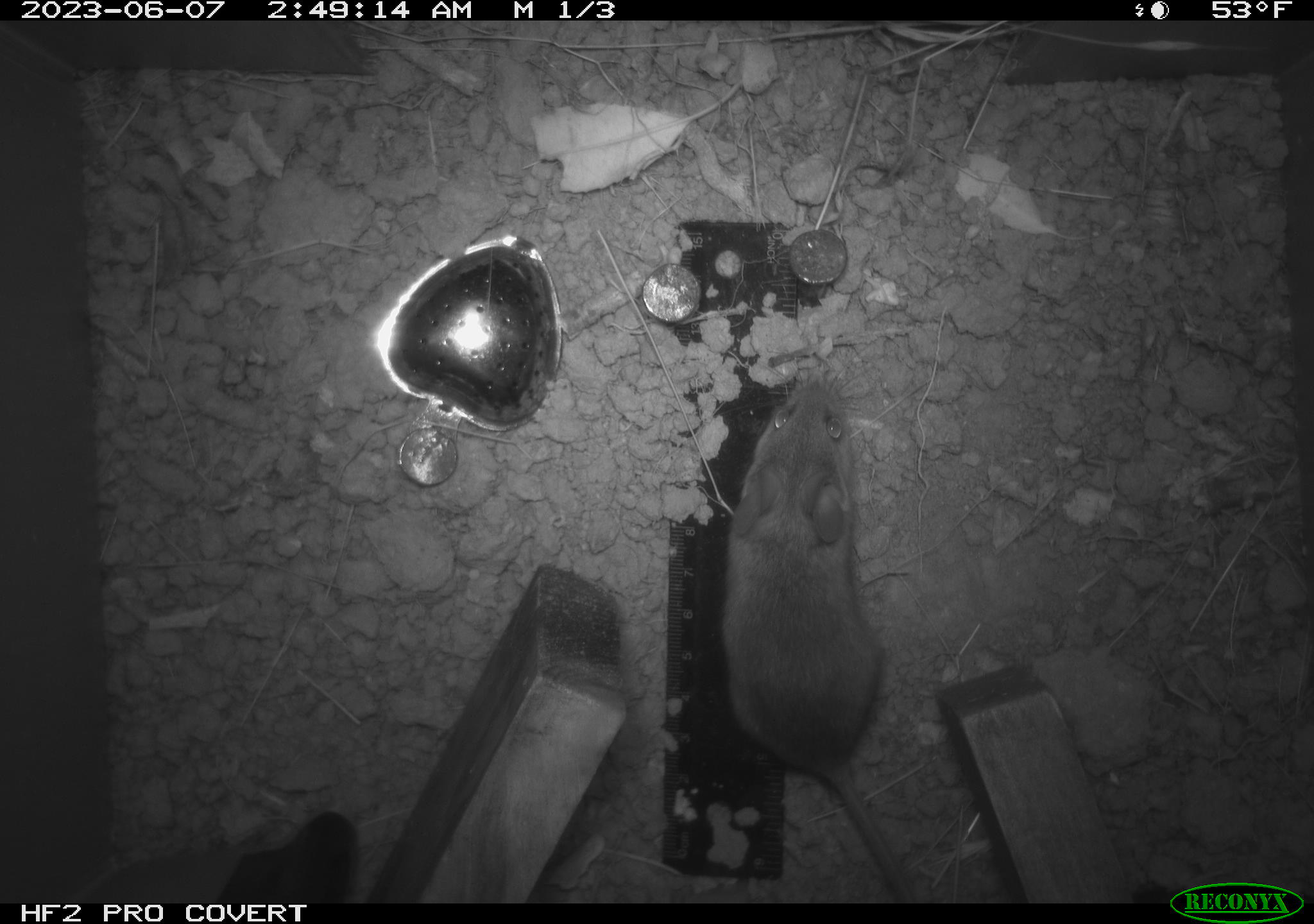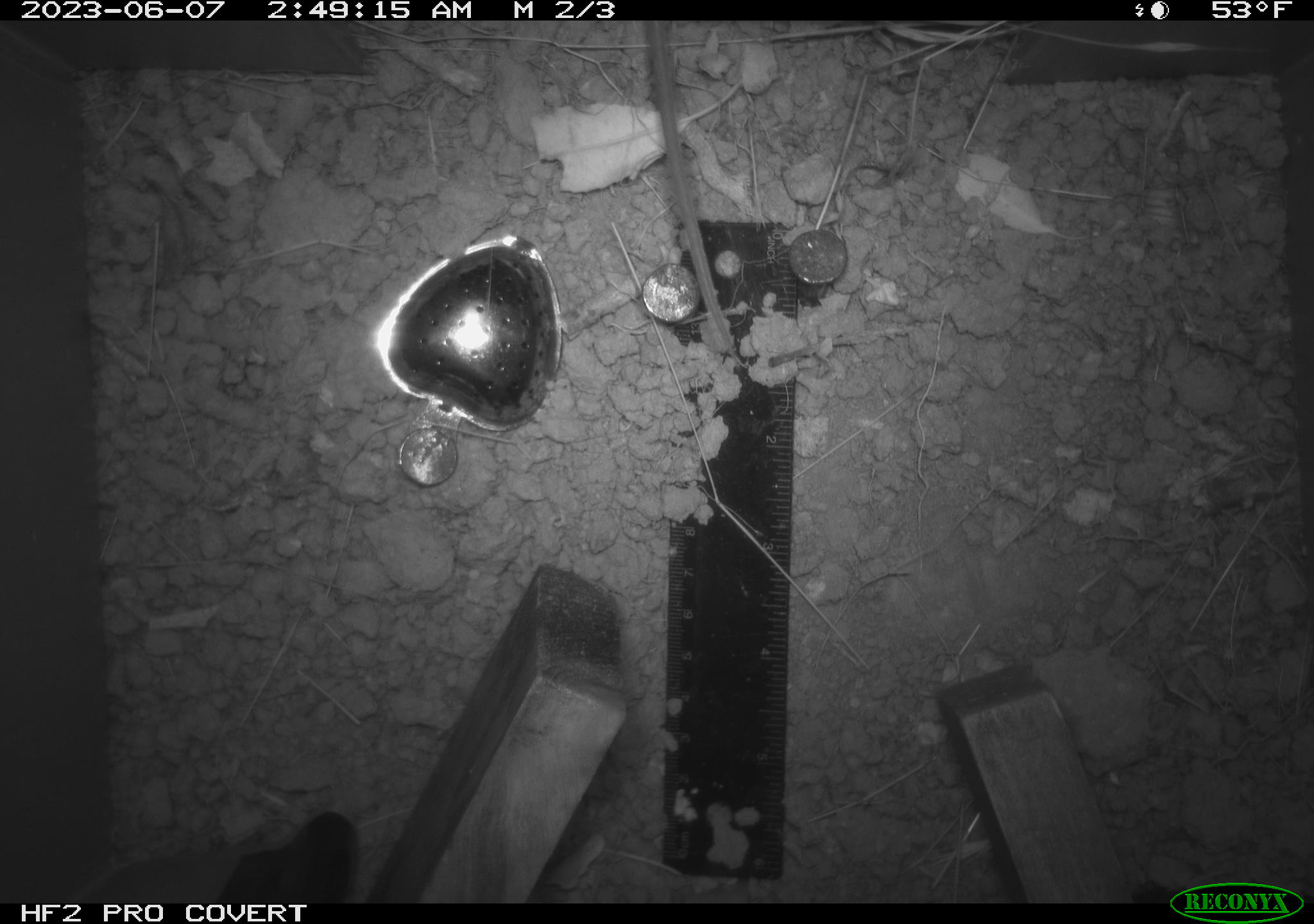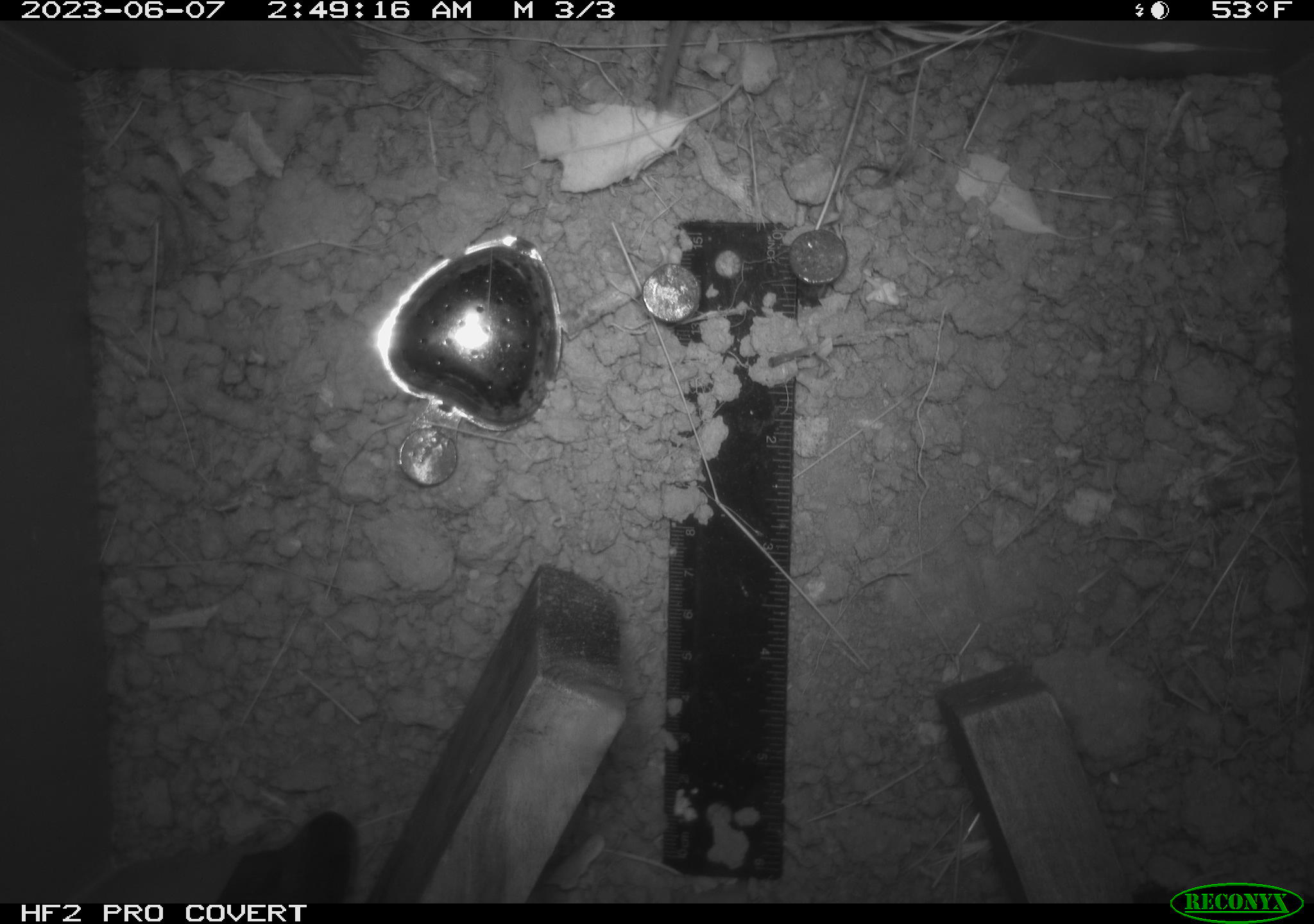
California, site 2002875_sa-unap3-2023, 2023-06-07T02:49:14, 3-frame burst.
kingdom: Animalia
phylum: Chordata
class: Mammalia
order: Rodentia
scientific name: Rodentia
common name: mouse species